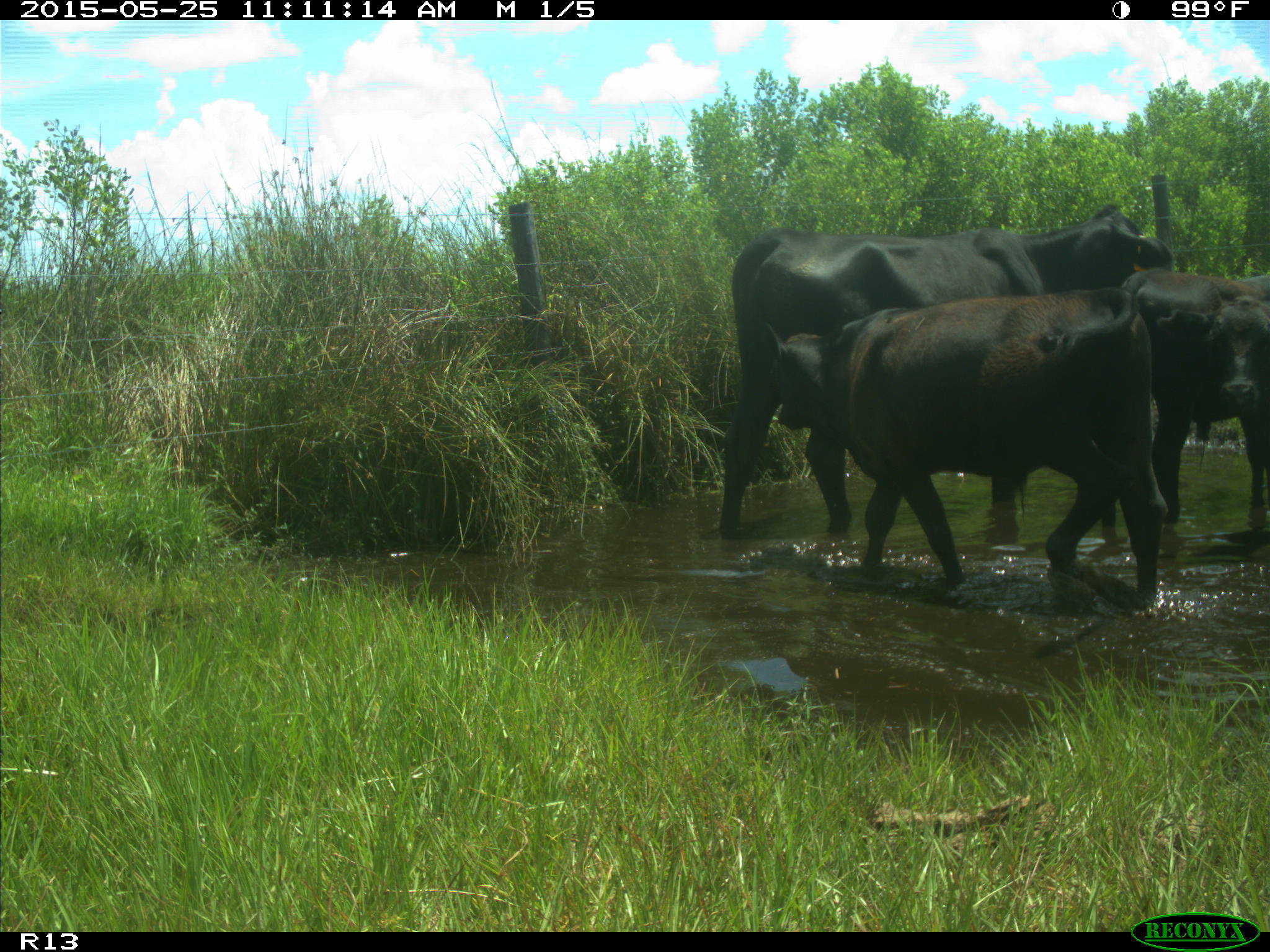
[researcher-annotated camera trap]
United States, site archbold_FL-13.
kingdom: Animalia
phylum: Chordata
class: Mammalia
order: Artiodactyla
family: Bovidae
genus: Bos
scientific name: Bos taurus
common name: domestic cow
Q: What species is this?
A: Bos taurus (domestic cow).